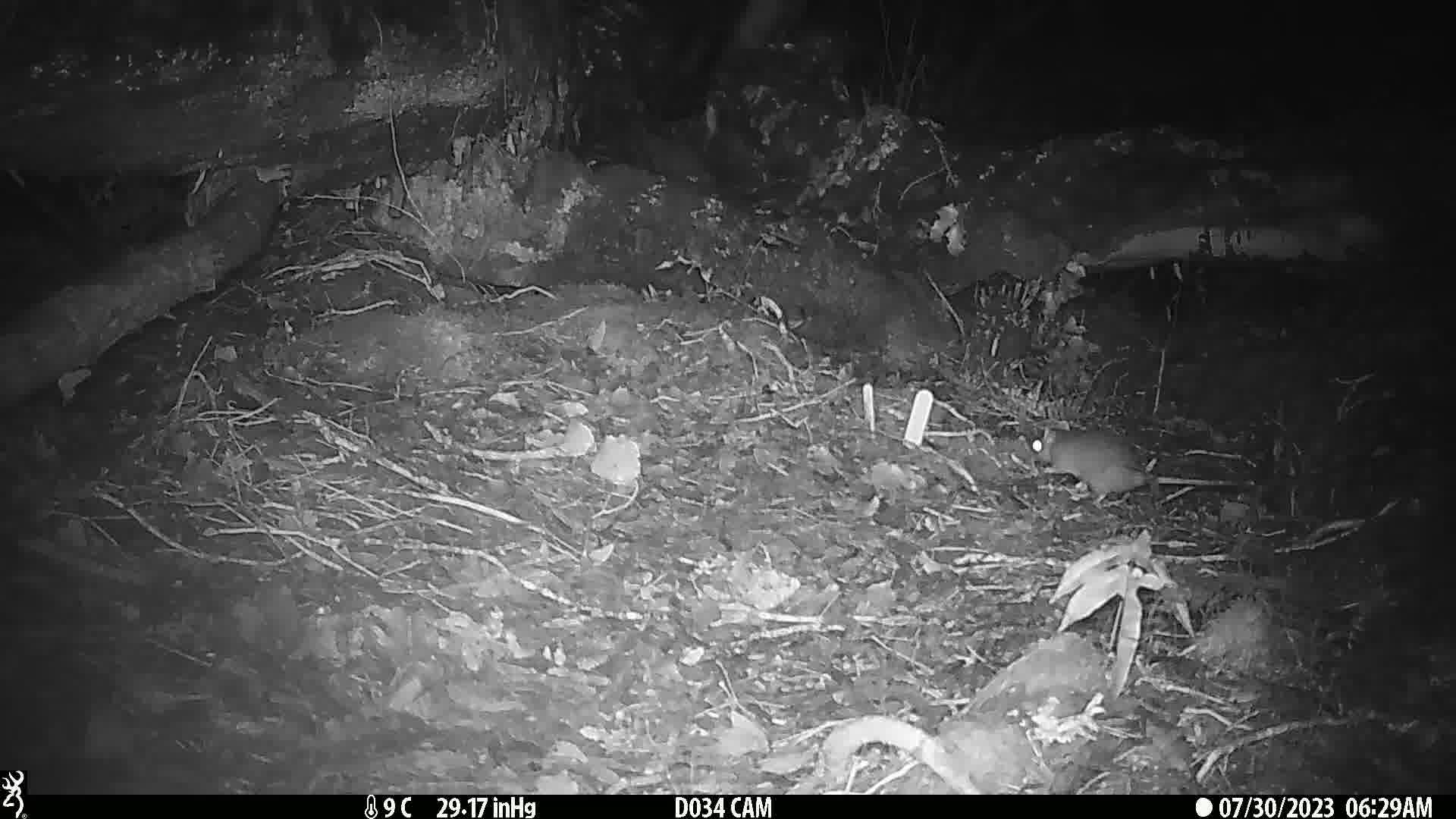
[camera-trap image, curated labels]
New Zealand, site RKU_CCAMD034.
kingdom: Animalia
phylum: Chordata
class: Mammalia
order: Rodentia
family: Muridae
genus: Rattus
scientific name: Rattus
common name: rat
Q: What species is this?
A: Rat (Rattus).